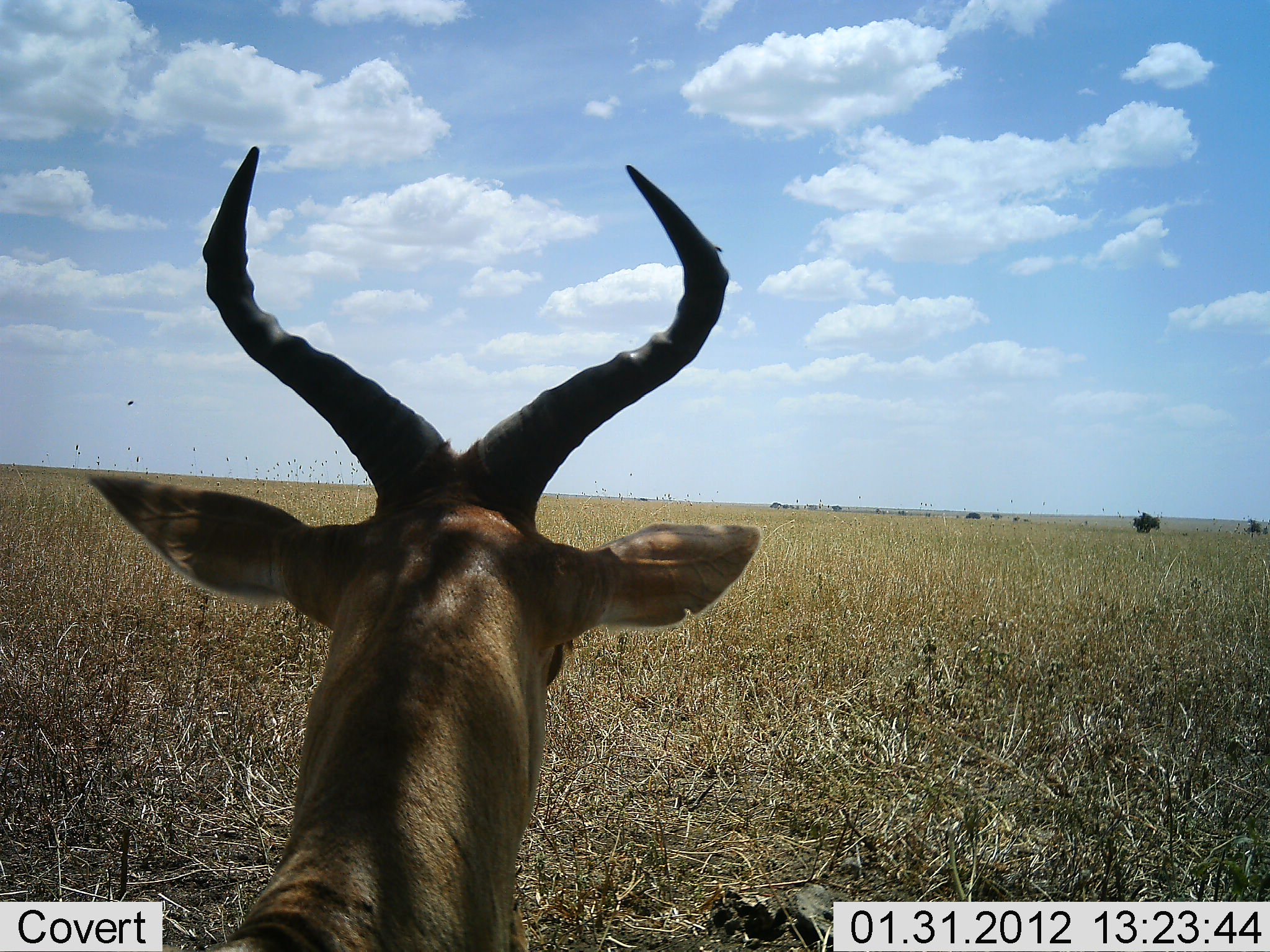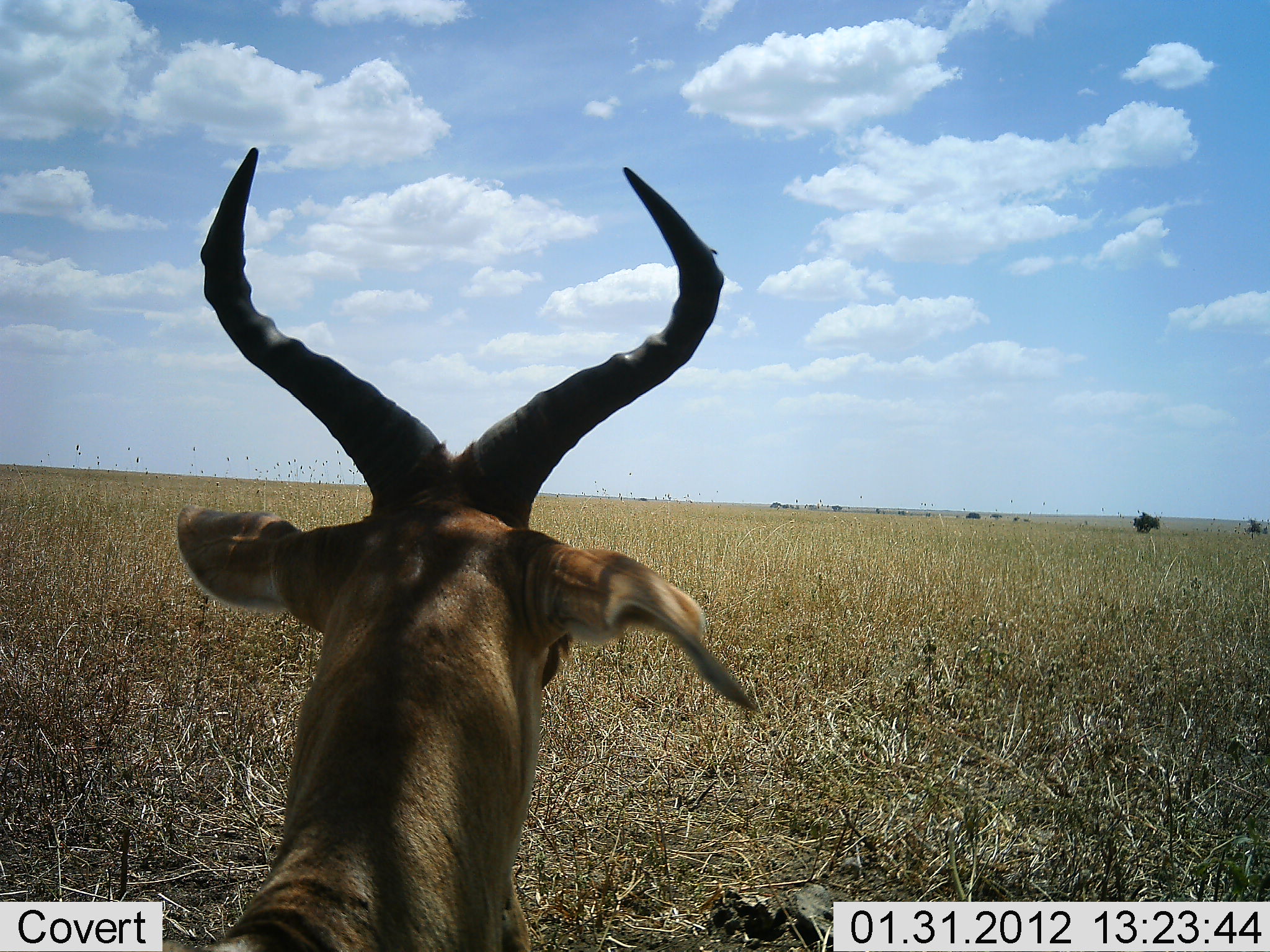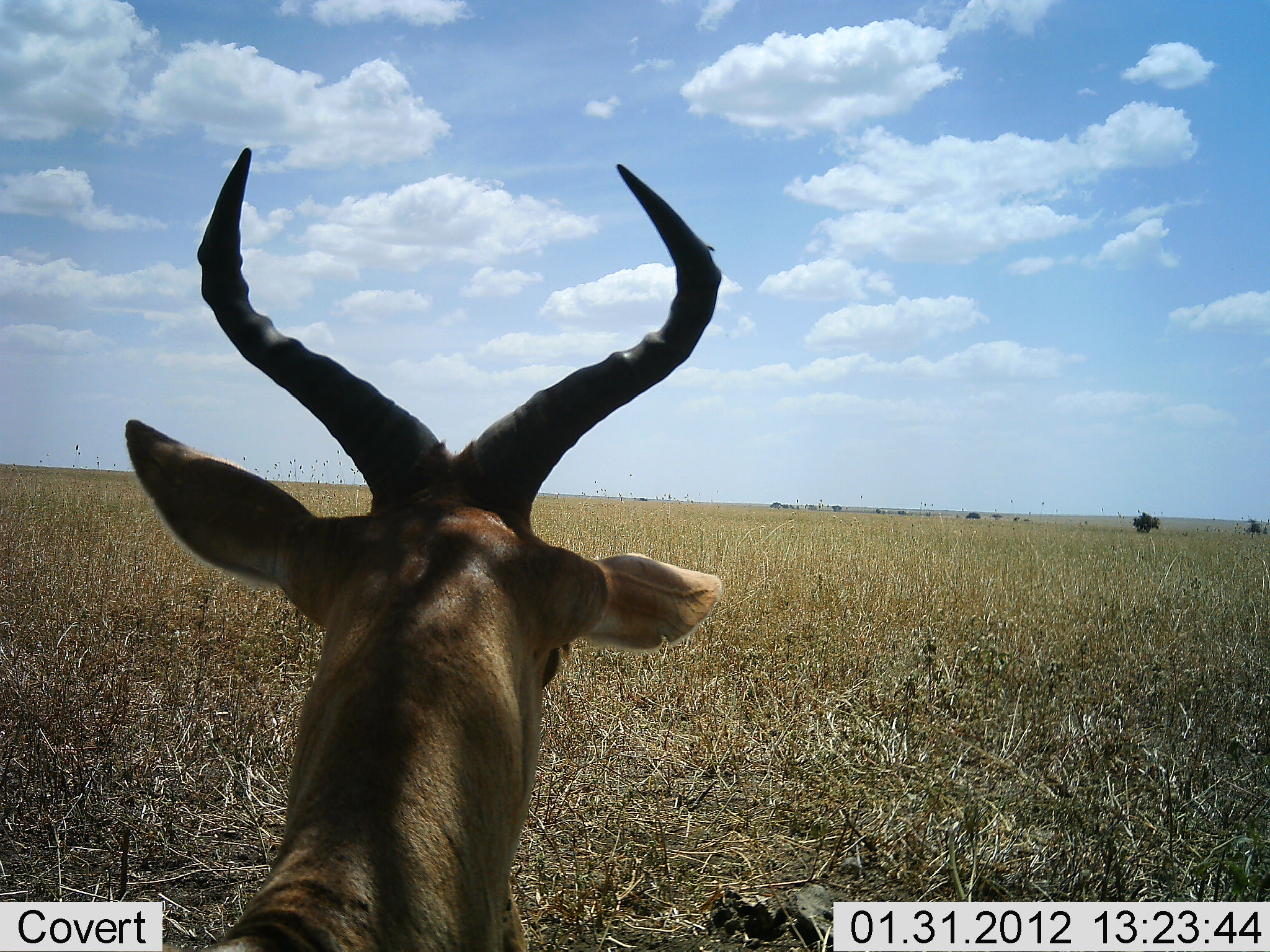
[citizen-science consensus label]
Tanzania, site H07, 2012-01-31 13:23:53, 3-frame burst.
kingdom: Animalia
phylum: Chordata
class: Mammalia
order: Artiodactyla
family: Bovidae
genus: Alcelaphus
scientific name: Alcelaphus buselaphus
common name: hartebeest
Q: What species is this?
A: Hartebeest (Alcelaphus buselaphus).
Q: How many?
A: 1.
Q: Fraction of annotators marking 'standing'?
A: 52%.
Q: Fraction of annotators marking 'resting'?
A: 48%.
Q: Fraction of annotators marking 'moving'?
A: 0%.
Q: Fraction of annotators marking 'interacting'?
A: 0%.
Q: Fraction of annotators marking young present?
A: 0%.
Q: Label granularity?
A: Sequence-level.